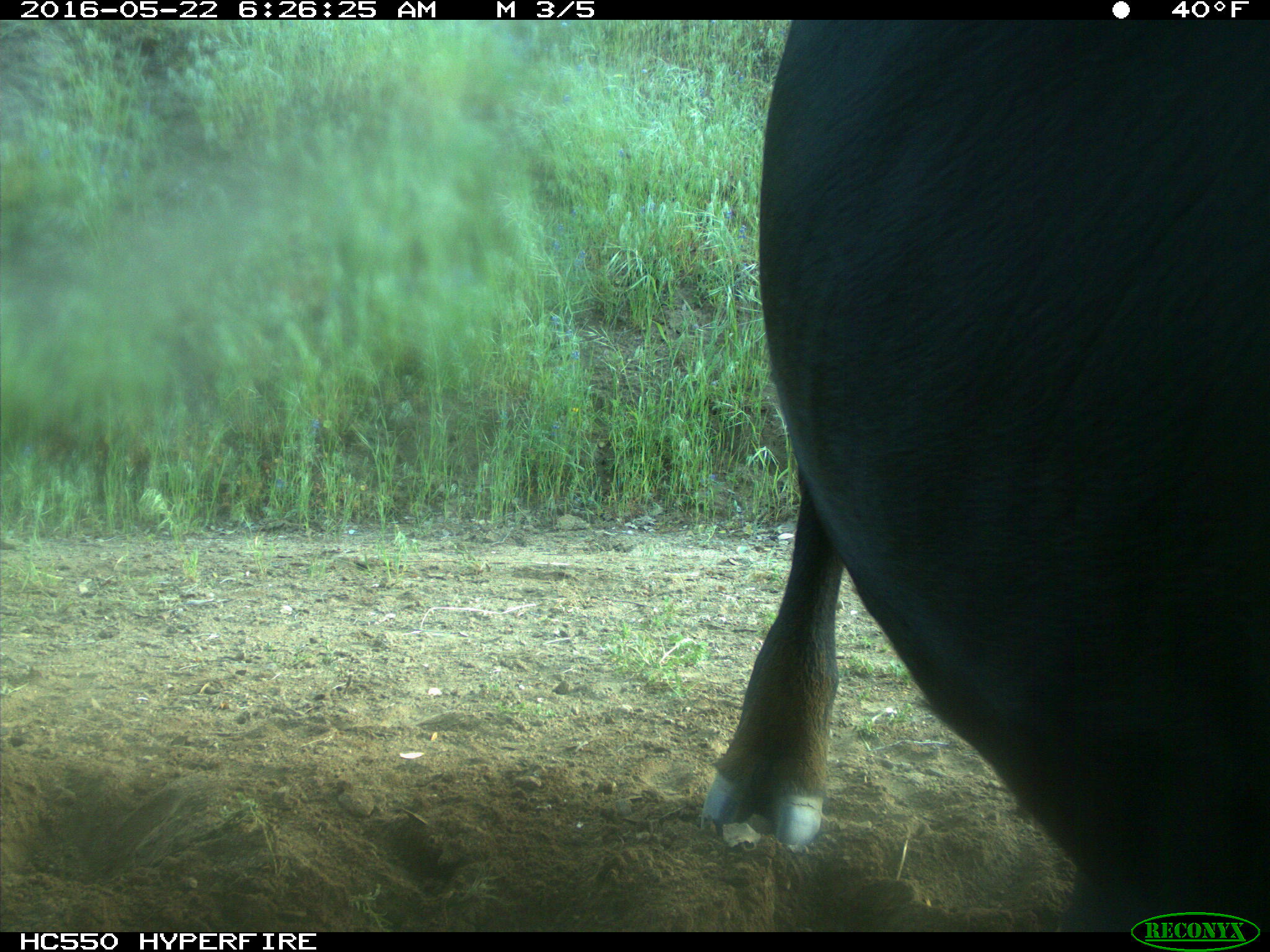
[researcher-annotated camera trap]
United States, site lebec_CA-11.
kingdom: Animalia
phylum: Chordata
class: Mammalia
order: Artiodactyla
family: Bovidae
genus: Bos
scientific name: Bos taurus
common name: domestic cow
Bos taurus (domestic cow).